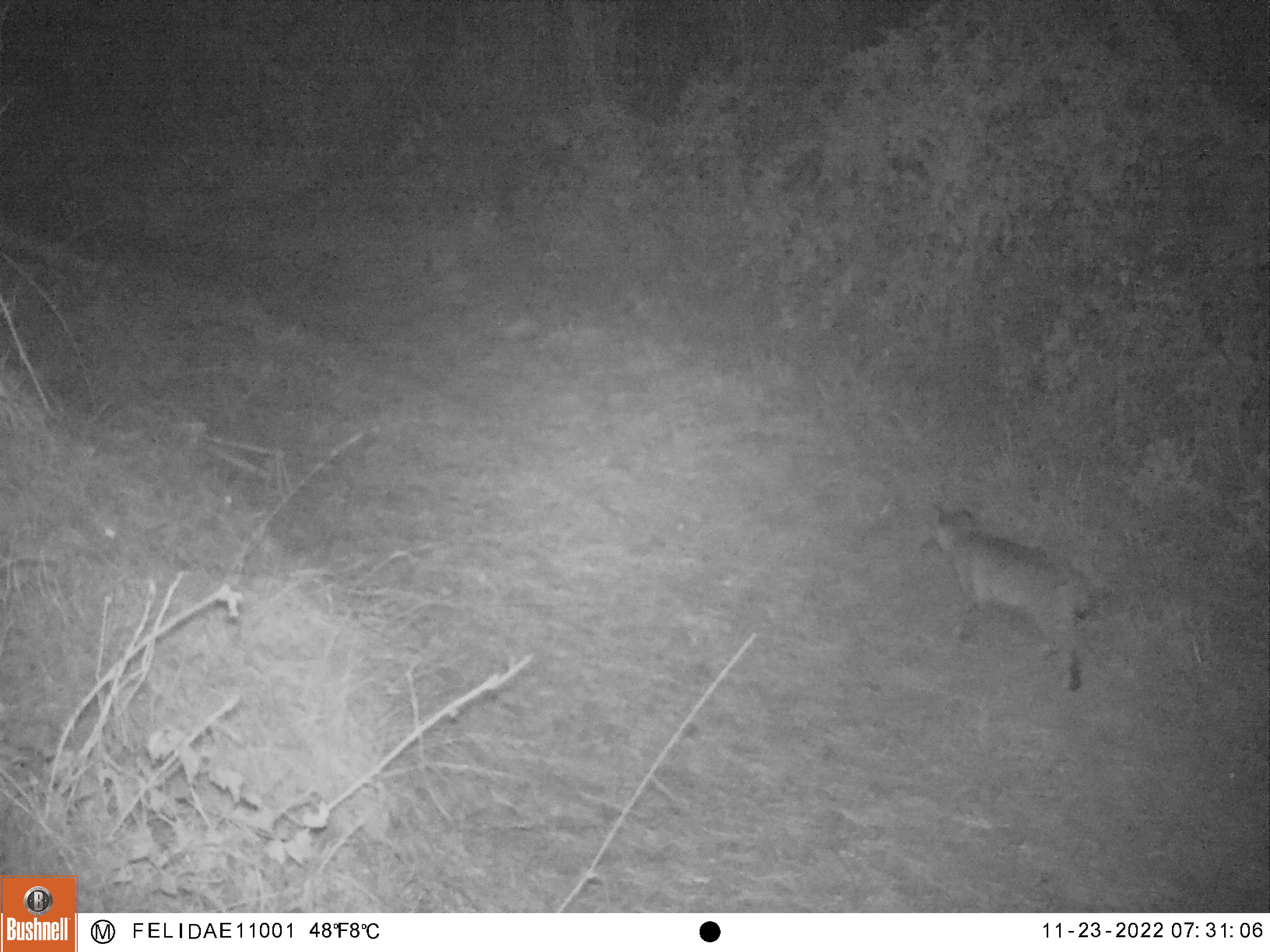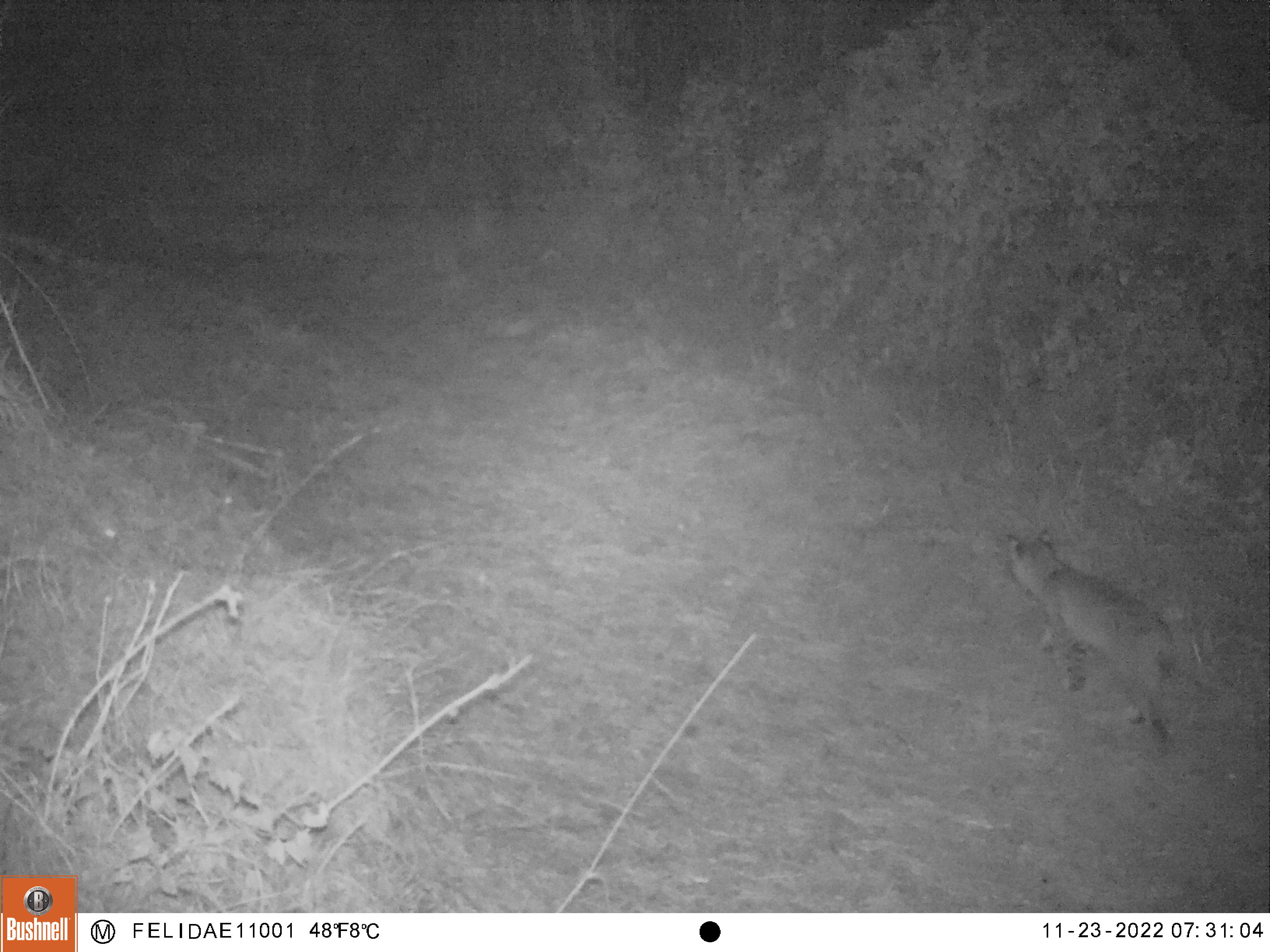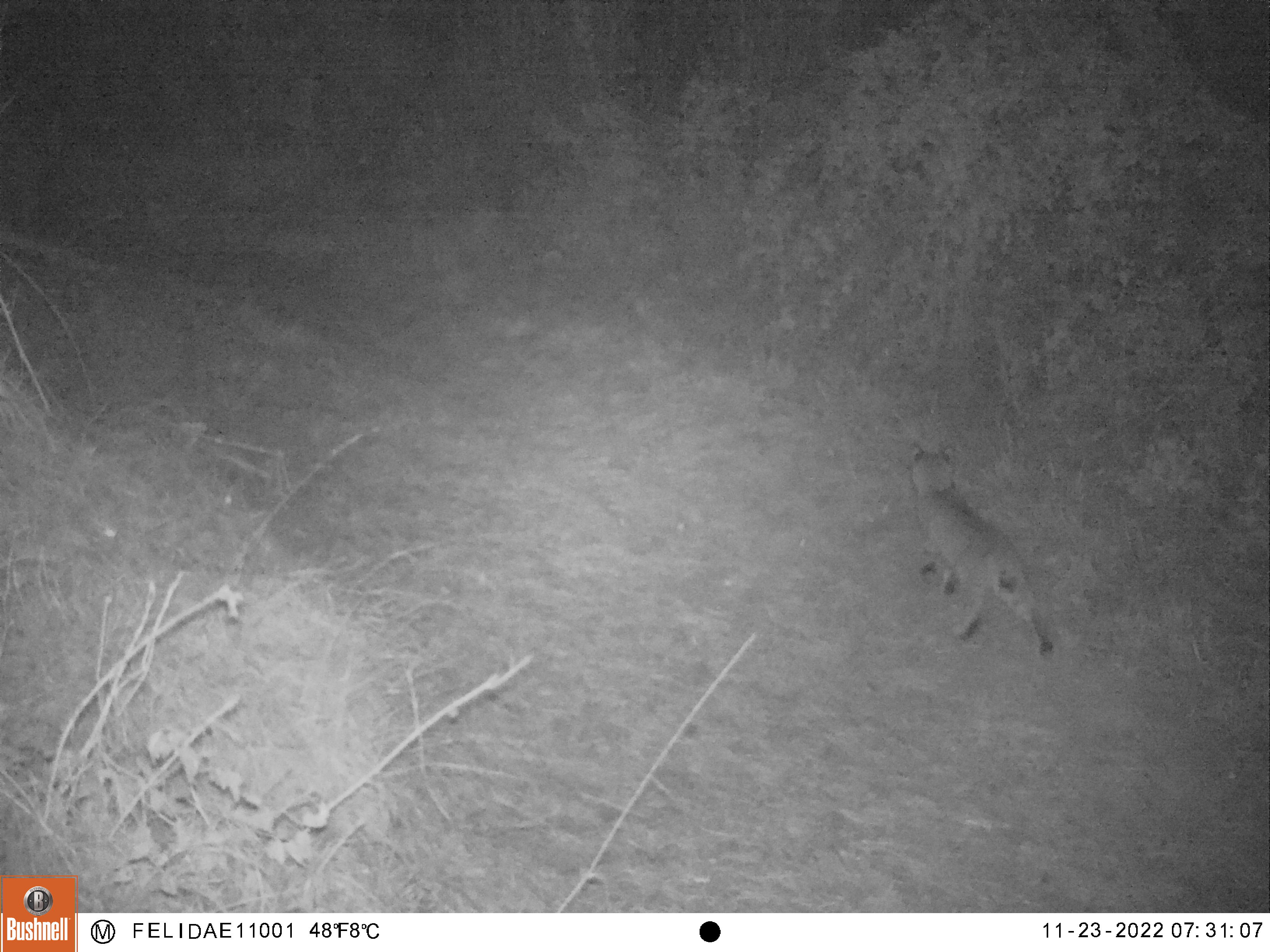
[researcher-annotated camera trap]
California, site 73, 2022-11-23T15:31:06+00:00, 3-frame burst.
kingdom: Animalia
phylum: Chordata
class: Mammalia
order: Carnivora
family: Felidae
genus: Lynx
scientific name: Lynx rufus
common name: bobcat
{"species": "bobcat (Lynx rufus)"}